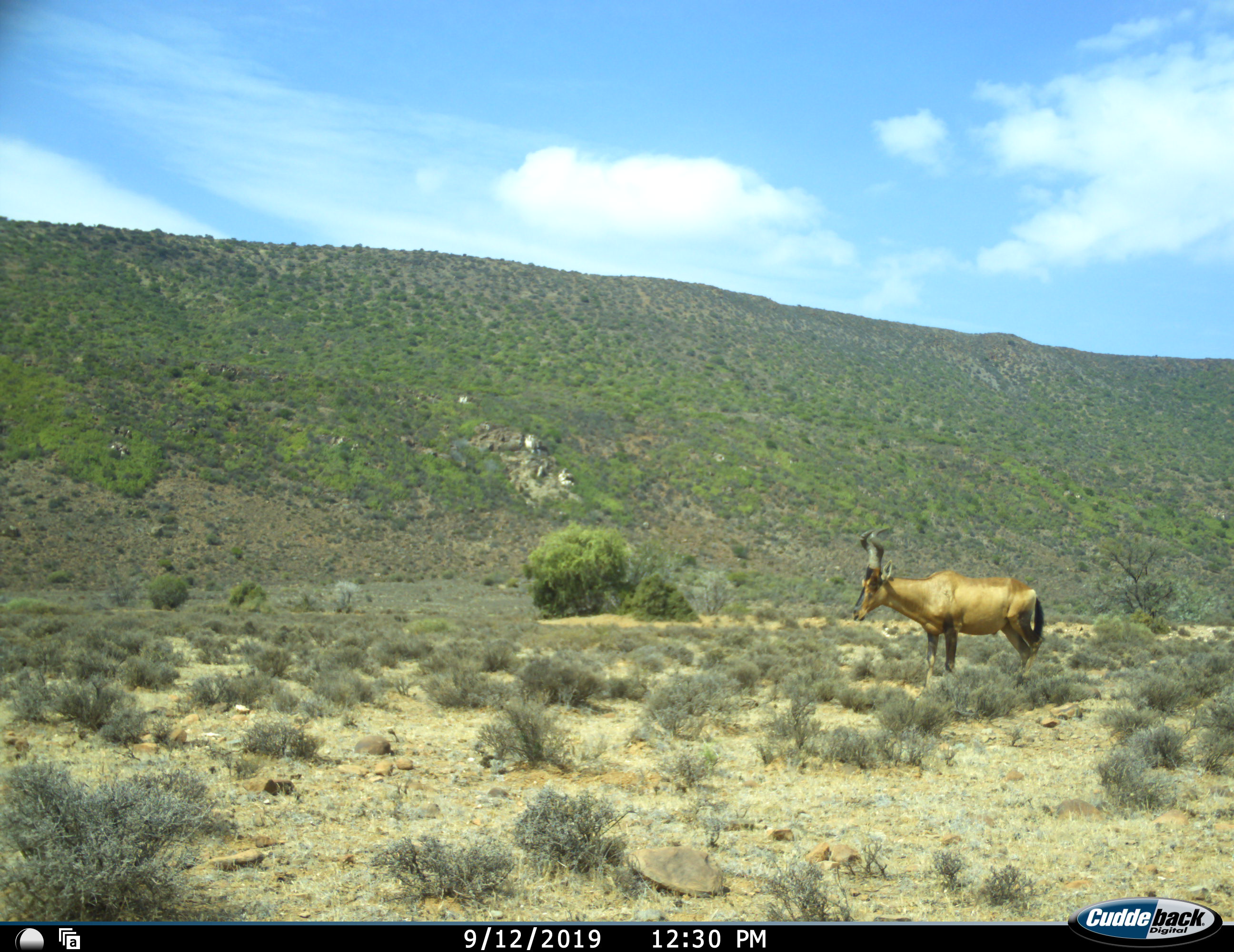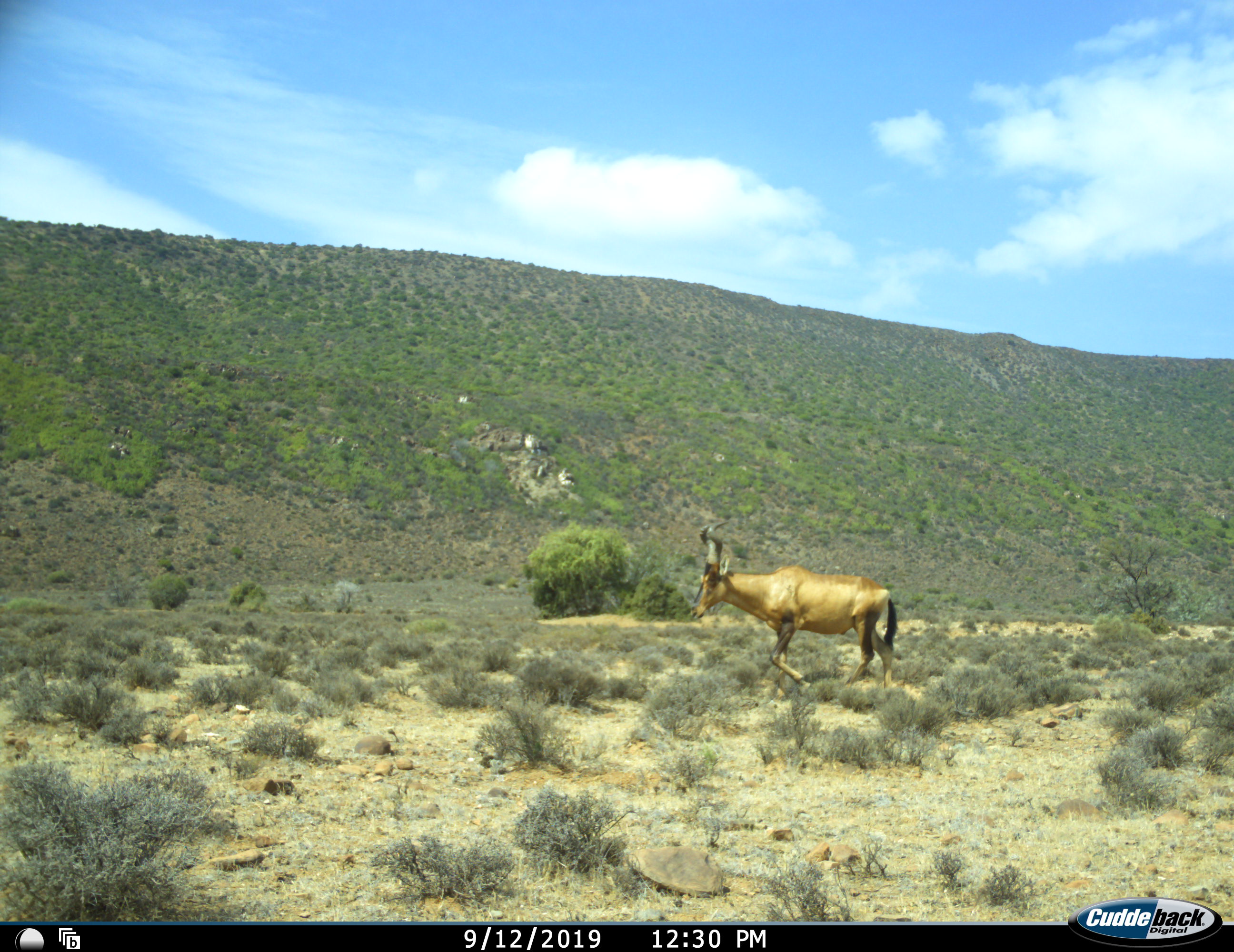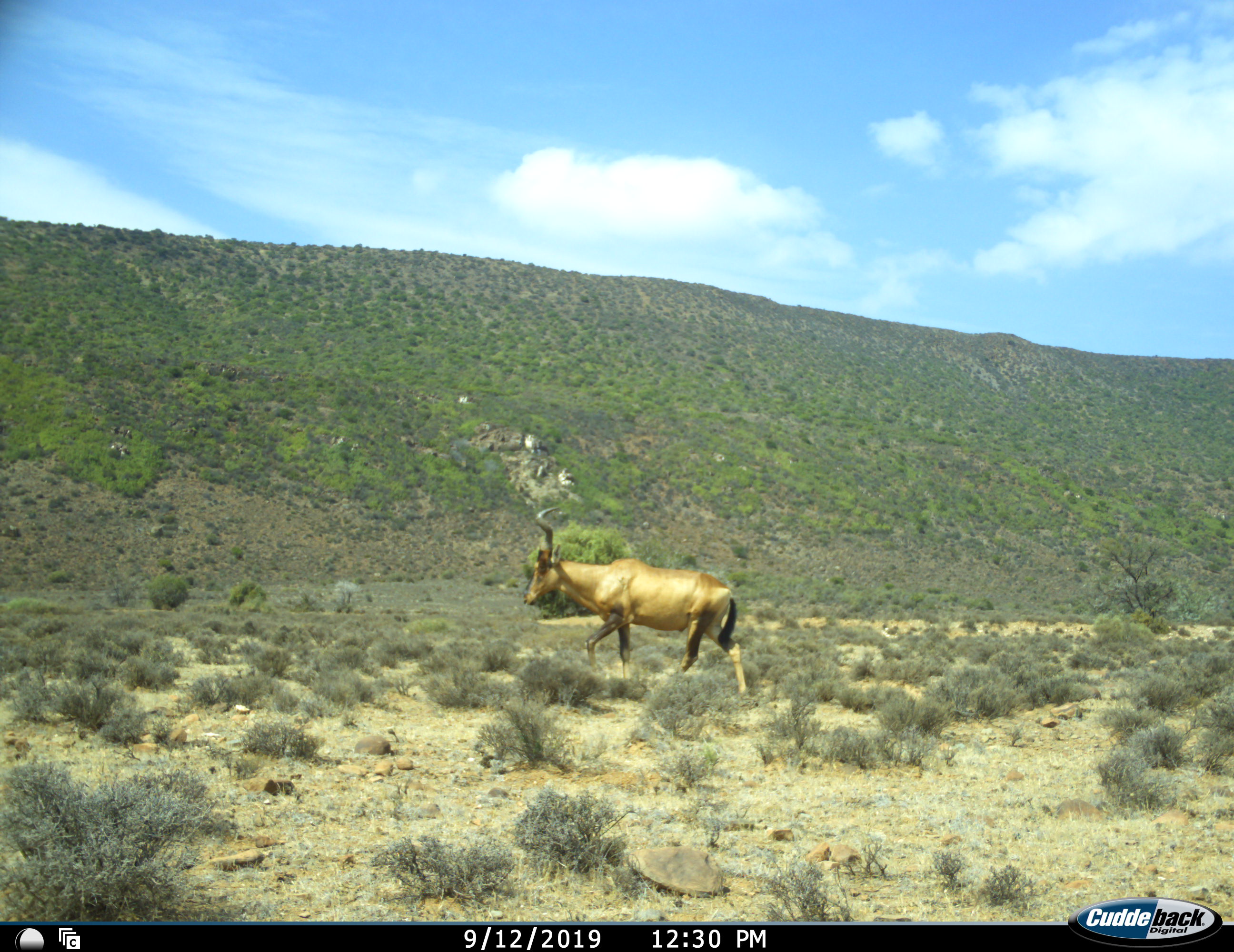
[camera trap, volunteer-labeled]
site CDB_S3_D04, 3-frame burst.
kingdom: Animalia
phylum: Chordata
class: Mammalia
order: Artiodactyla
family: Bovidae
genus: Alcelaphus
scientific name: Alcelaphus buselaphus caama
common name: red hartebeest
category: hartebeestred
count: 1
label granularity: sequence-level